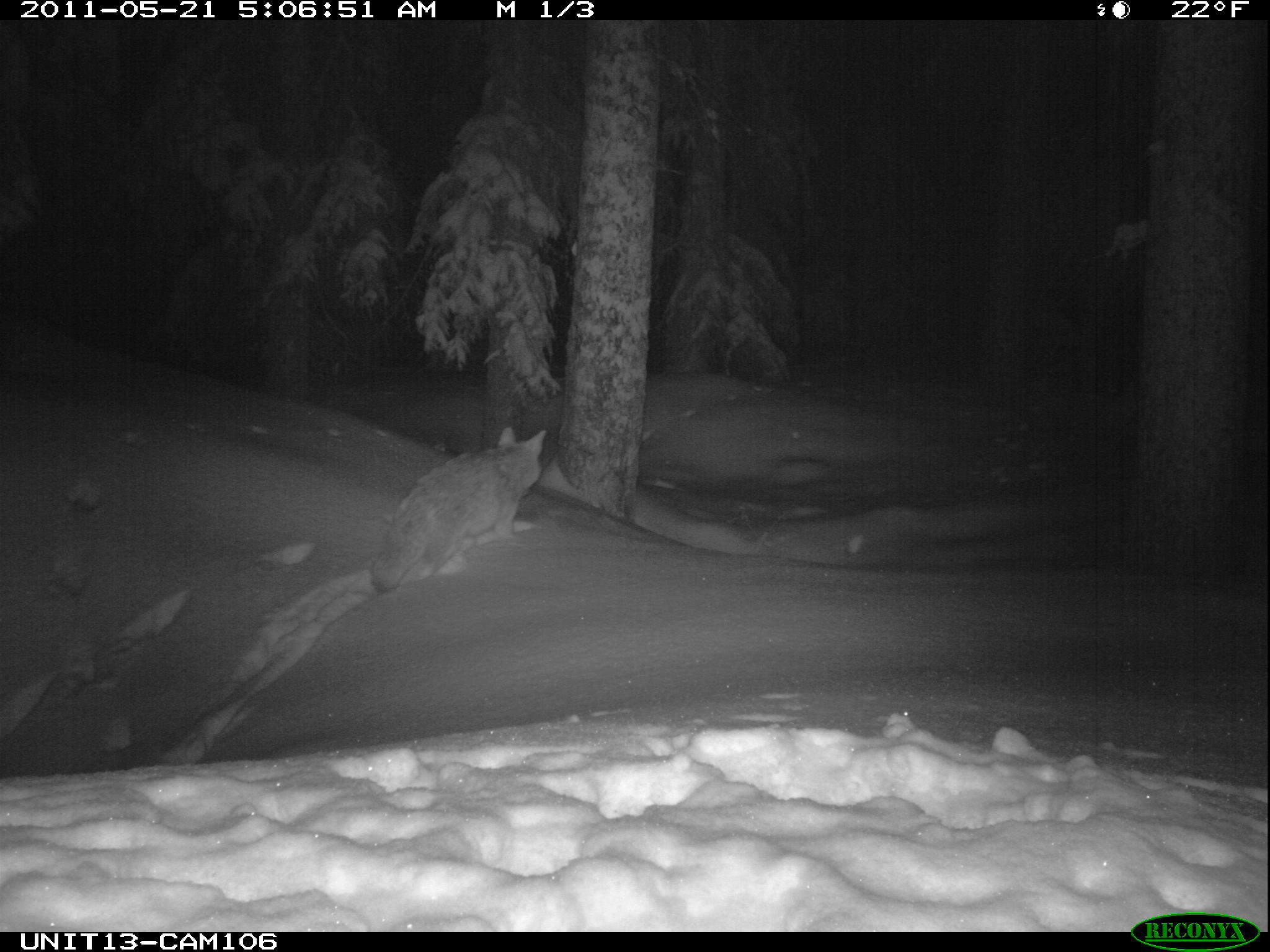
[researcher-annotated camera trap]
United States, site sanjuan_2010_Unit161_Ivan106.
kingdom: Animalia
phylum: Chordata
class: Mammalia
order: Carnivora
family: Canidae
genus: Canis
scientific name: Canis latrans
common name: coyote